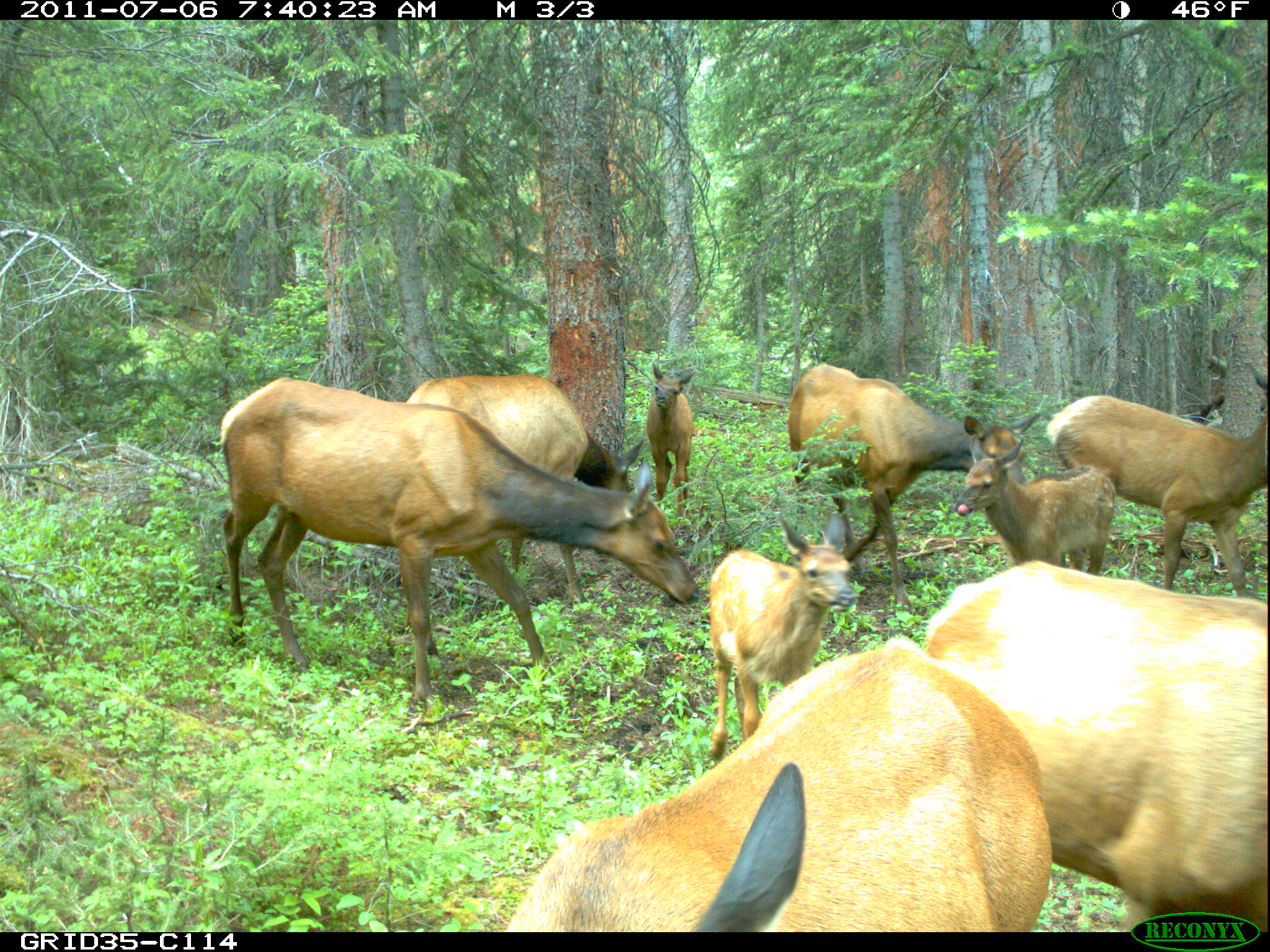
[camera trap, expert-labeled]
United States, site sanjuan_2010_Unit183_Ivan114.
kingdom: Animalia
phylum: Chordata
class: Mammalia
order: Artiodactyla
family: Cervidae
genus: Cervus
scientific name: Cervus elaphus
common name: red deer